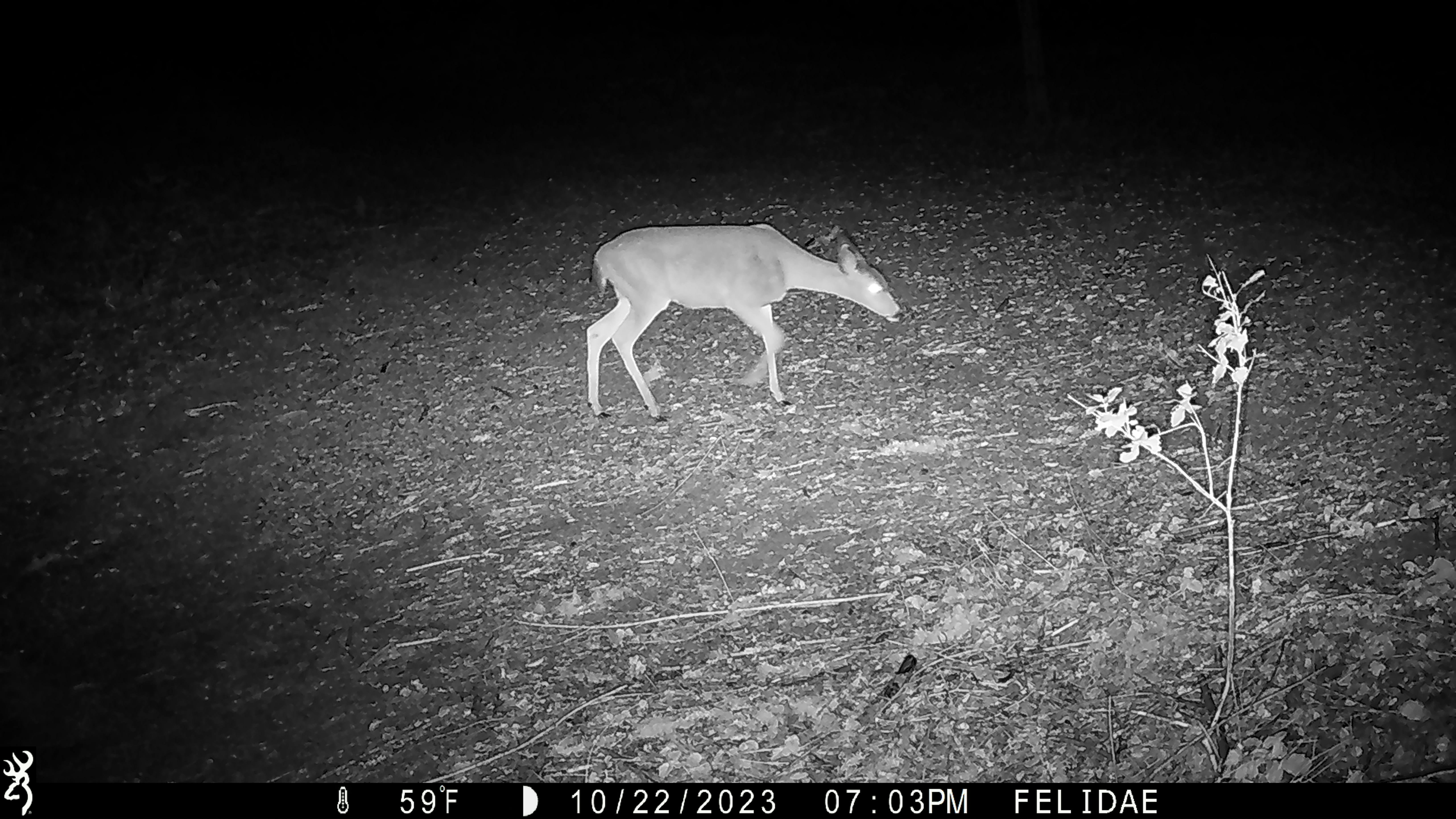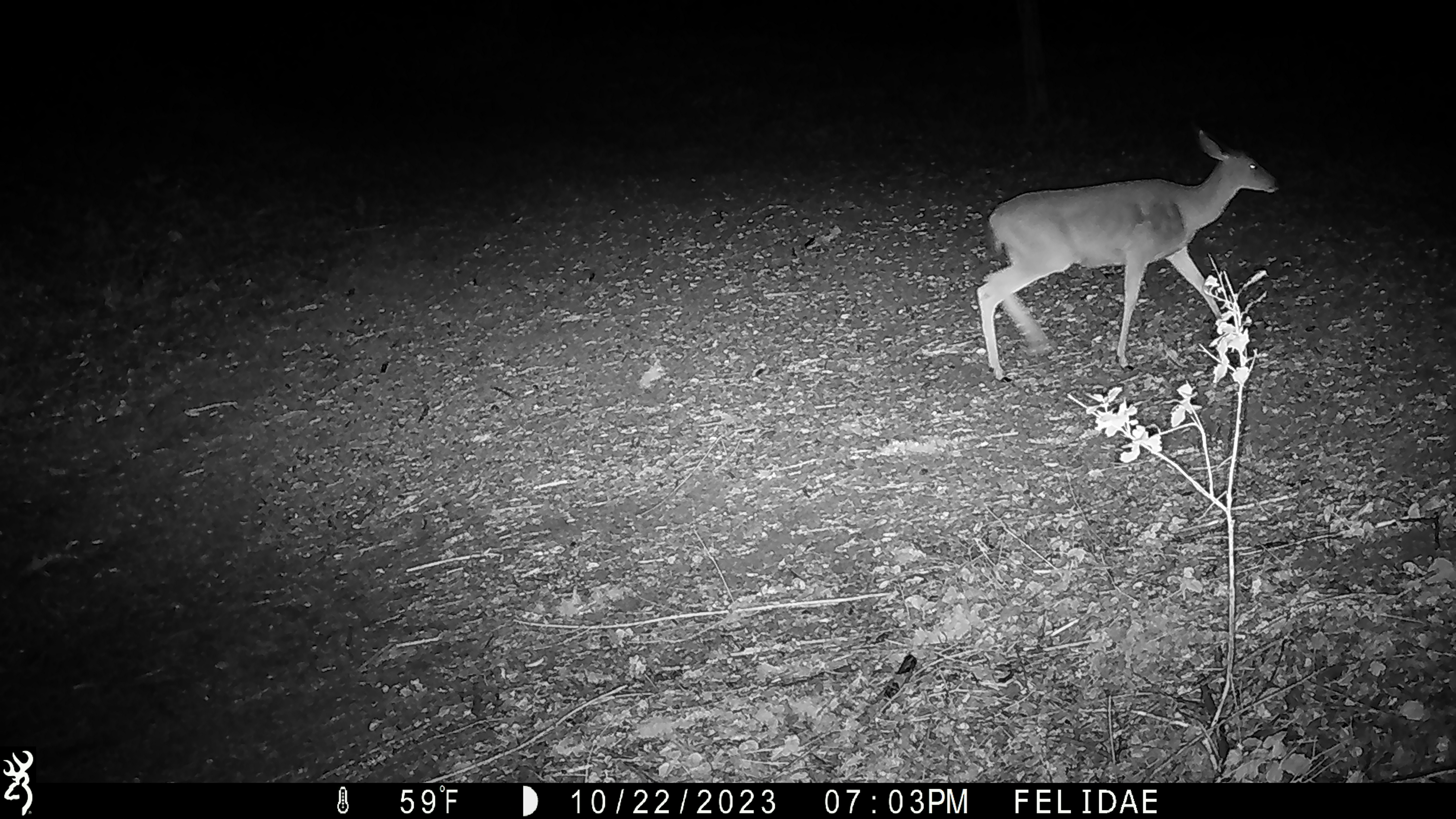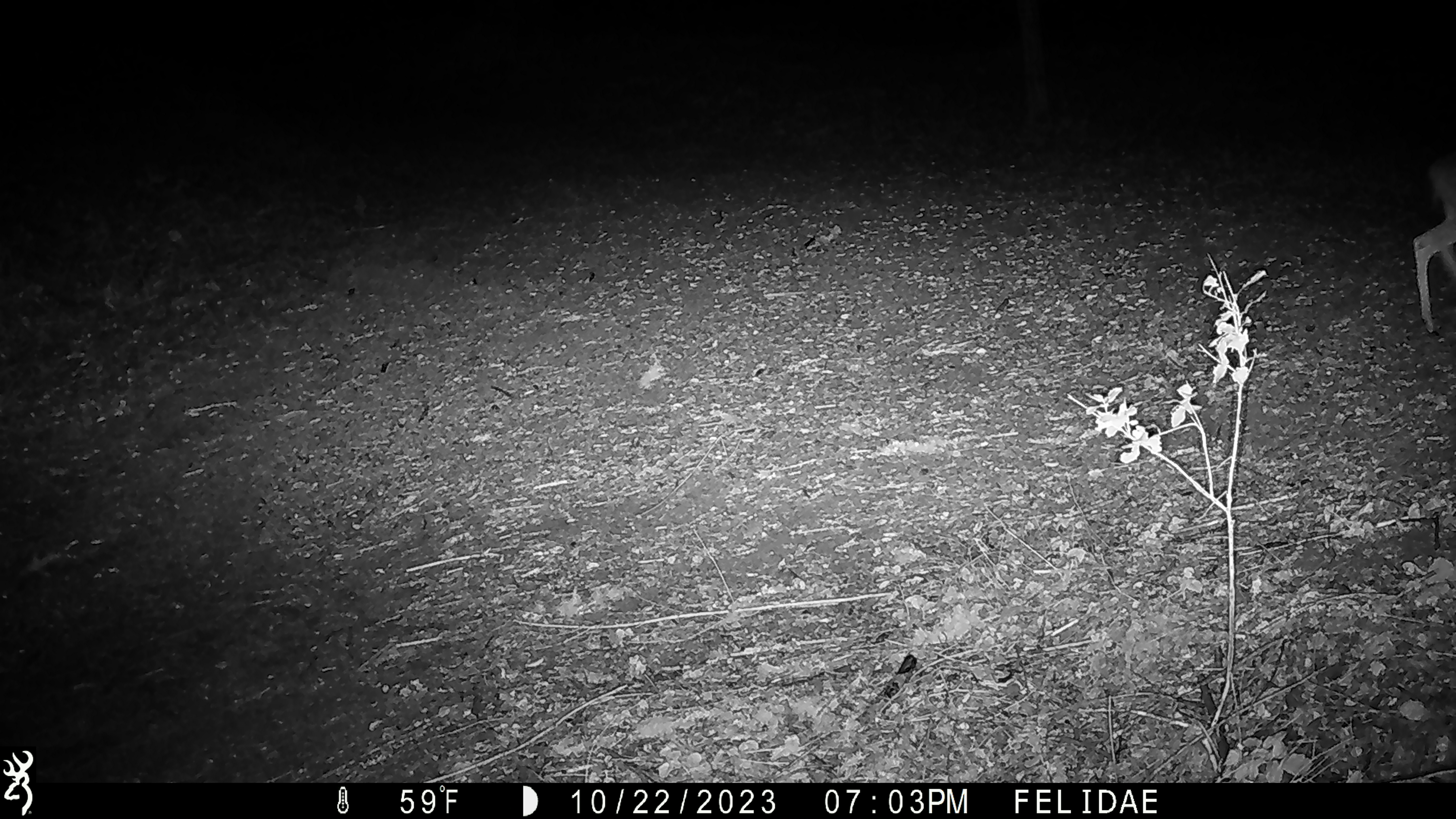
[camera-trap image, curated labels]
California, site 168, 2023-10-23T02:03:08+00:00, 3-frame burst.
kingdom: Animalia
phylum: Chordata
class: Mammalia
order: Artiodactyla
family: Cervidae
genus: Odocoileus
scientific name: Odocoileus hemionus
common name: mule deer